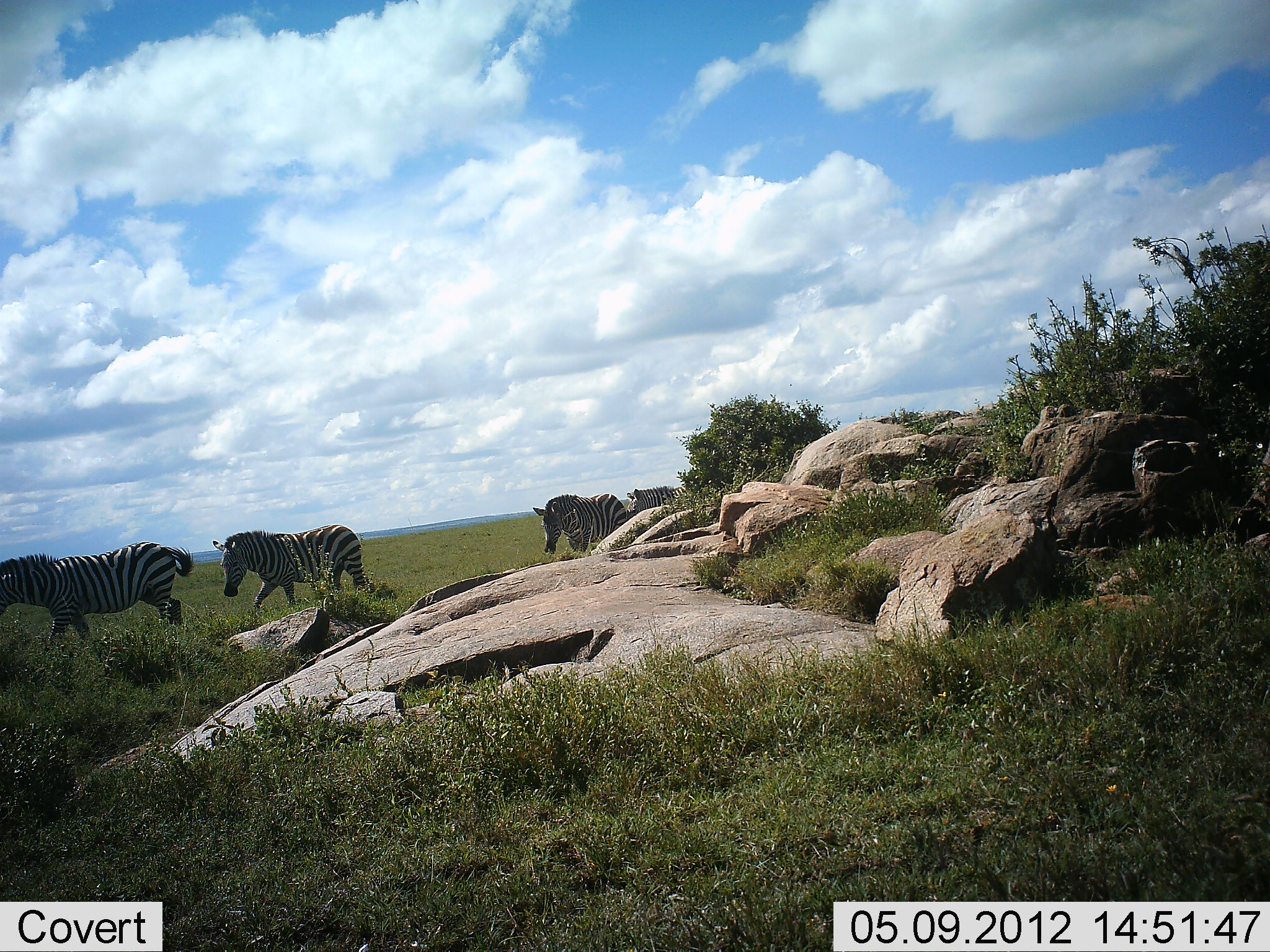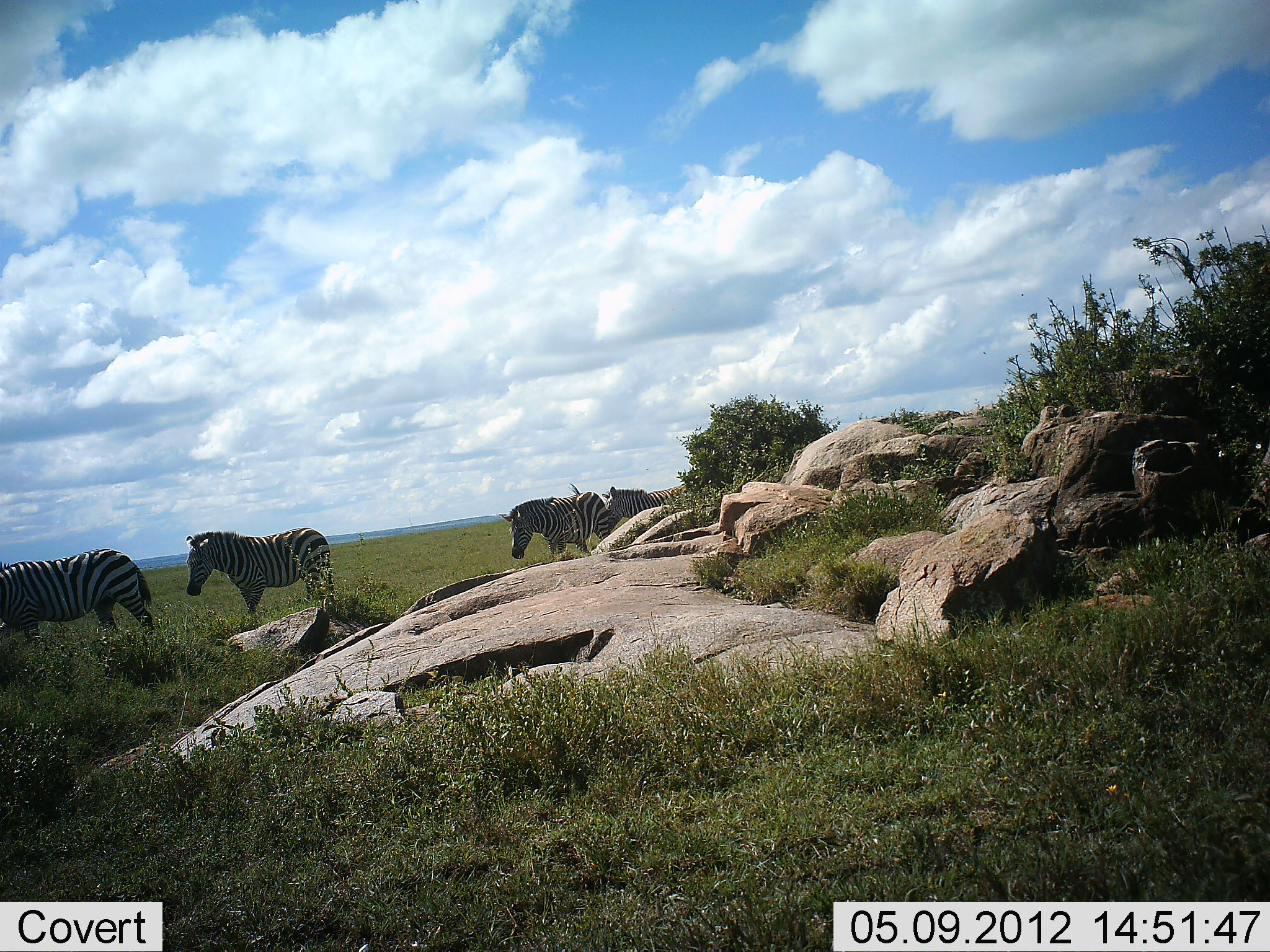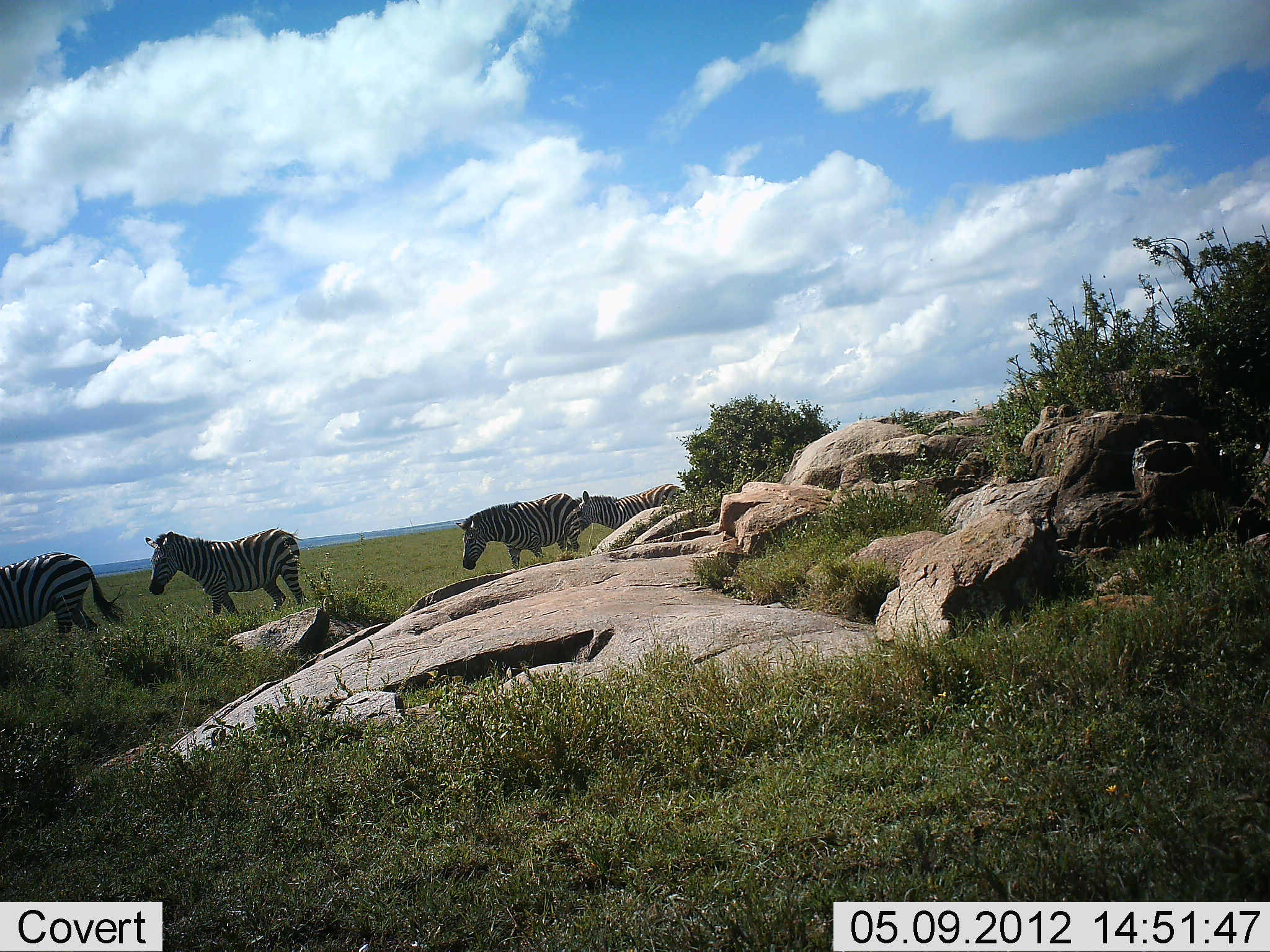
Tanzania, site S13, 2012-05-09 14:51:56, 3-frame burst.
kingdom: Animalia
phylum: Chordata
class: Mammalia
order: Perissodactyla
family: Equidae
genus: Equus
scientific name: Equus quagga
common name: plains zebra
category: zebra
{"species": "zebra (plains zebra) (Equus quagga)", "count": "4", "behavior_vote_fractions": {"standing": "27%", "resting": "0%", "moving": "100%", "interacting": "0%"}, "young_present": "0%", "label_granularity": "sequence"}